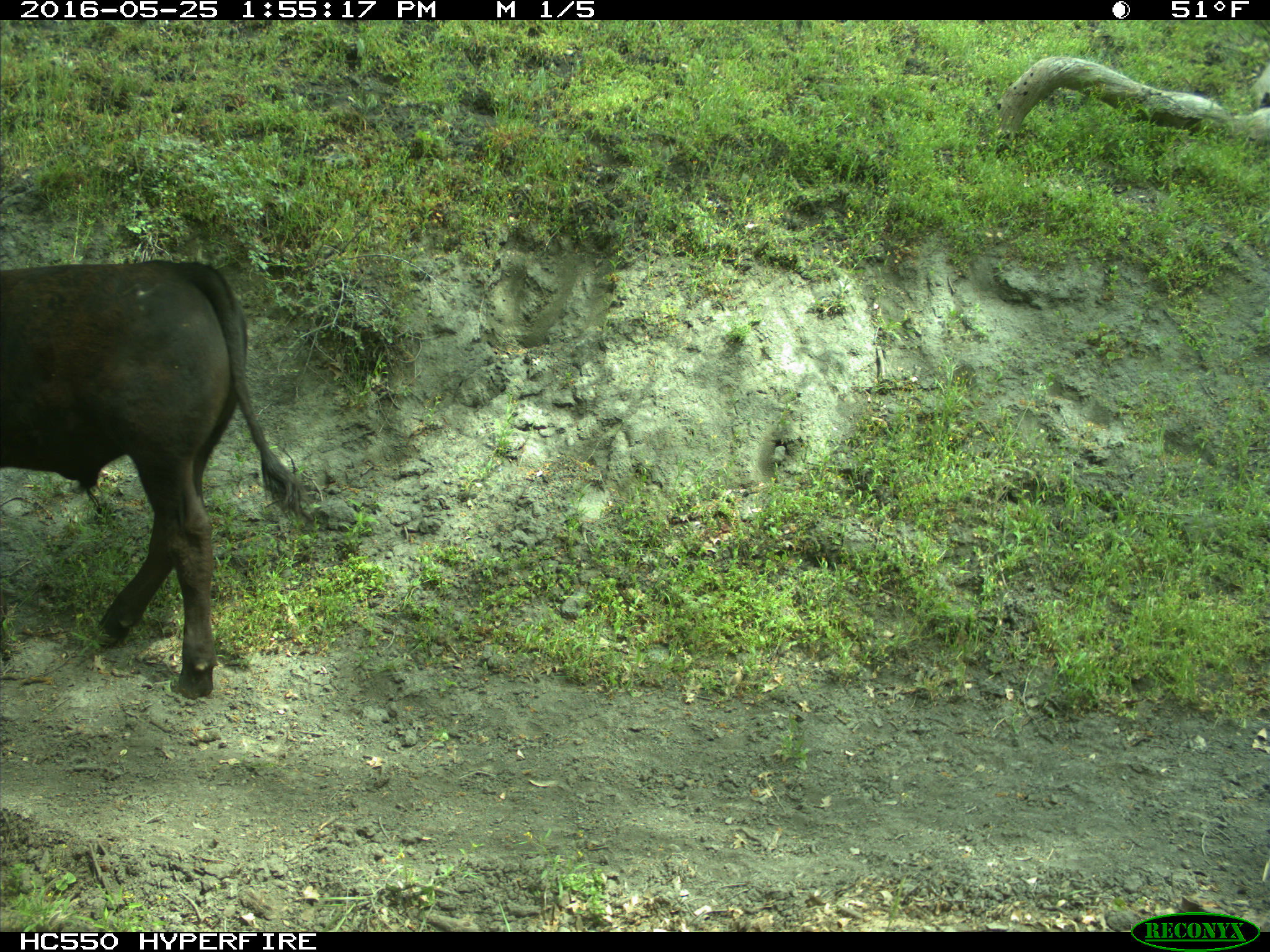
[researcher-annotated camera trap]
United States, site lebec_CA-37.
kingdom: Animalia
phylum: Chordata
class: Mammalia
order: Artiodactyla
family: Bovidae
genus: Bos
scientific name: Bos taurus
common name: domestic cow